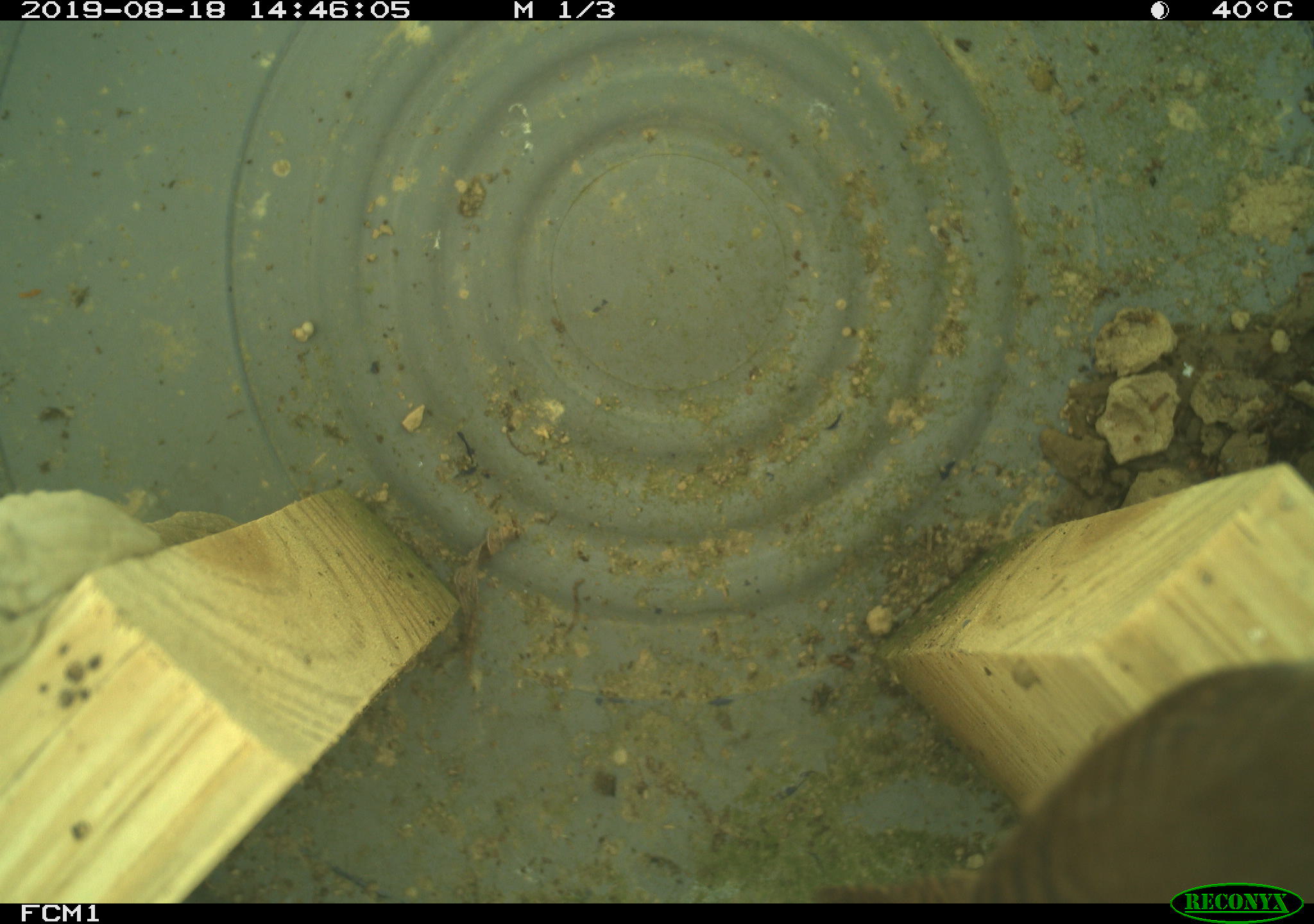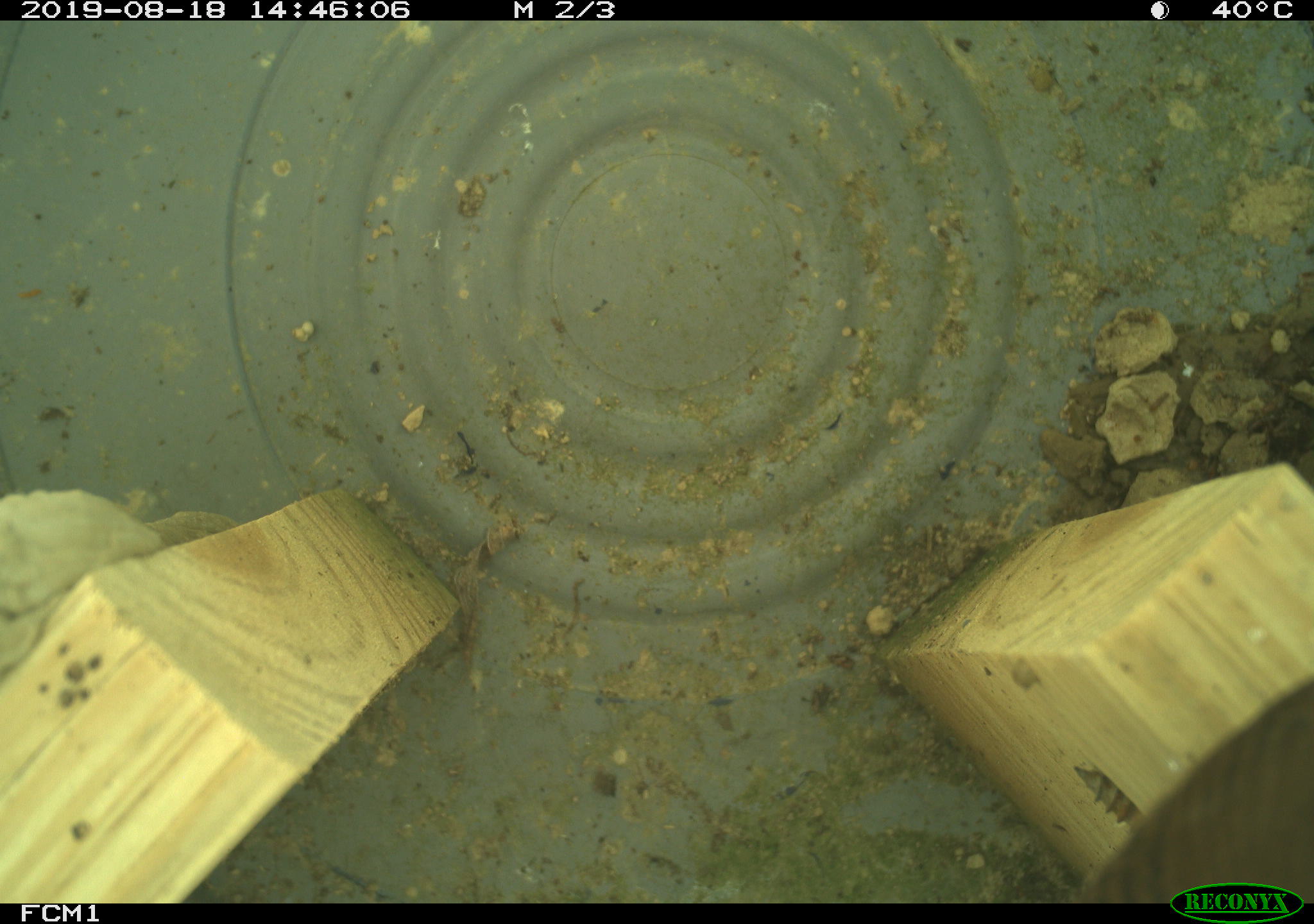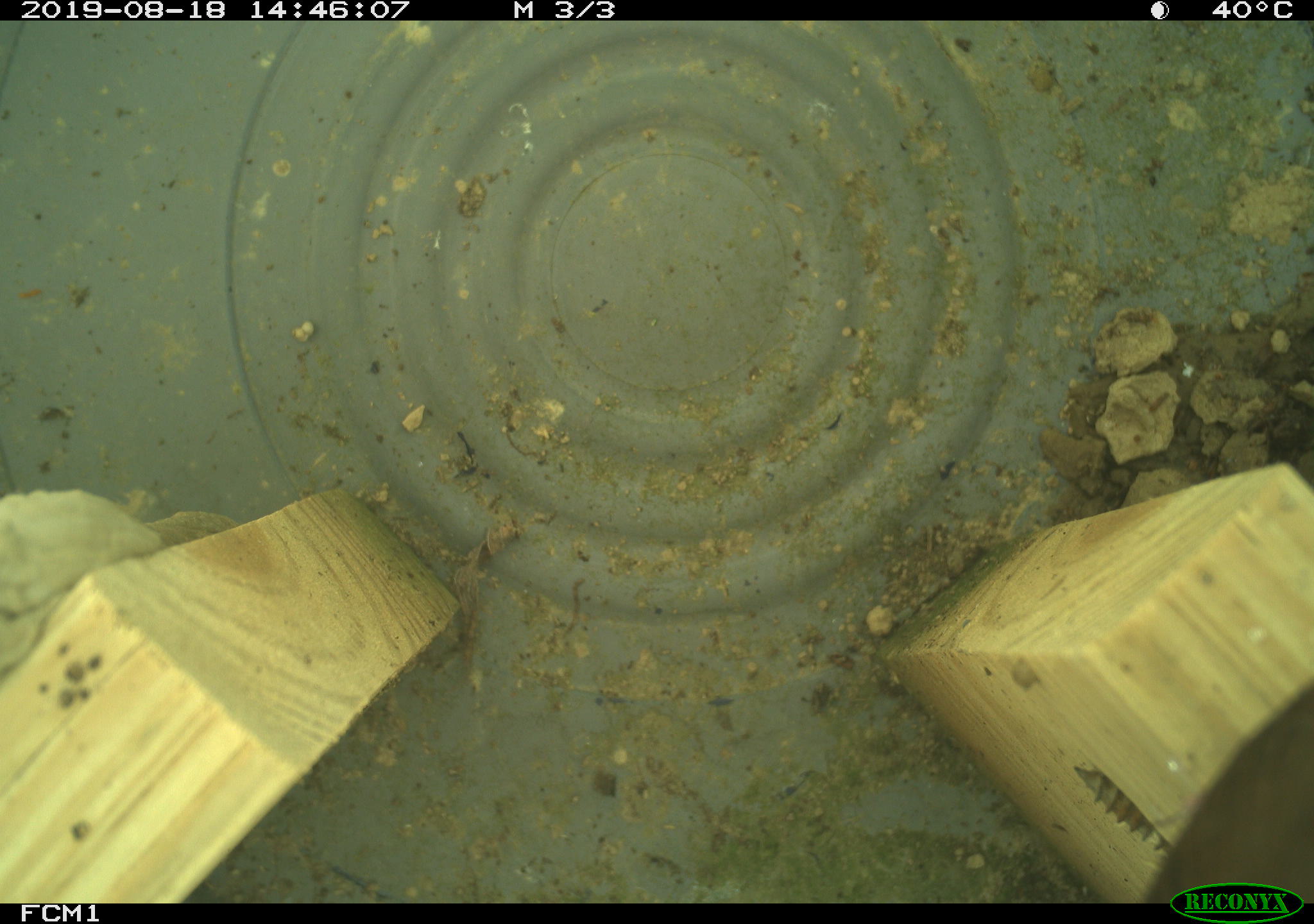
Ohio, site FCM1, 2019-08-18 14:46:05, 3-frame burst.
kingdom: Animalia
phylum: Chordata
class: Aves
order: Passeriformes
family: Troglodytidae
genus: Troglodytes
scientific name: Troglodytes aedon aedon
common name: northern house wren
Northern house wren (Troglodytes aedon aedon).